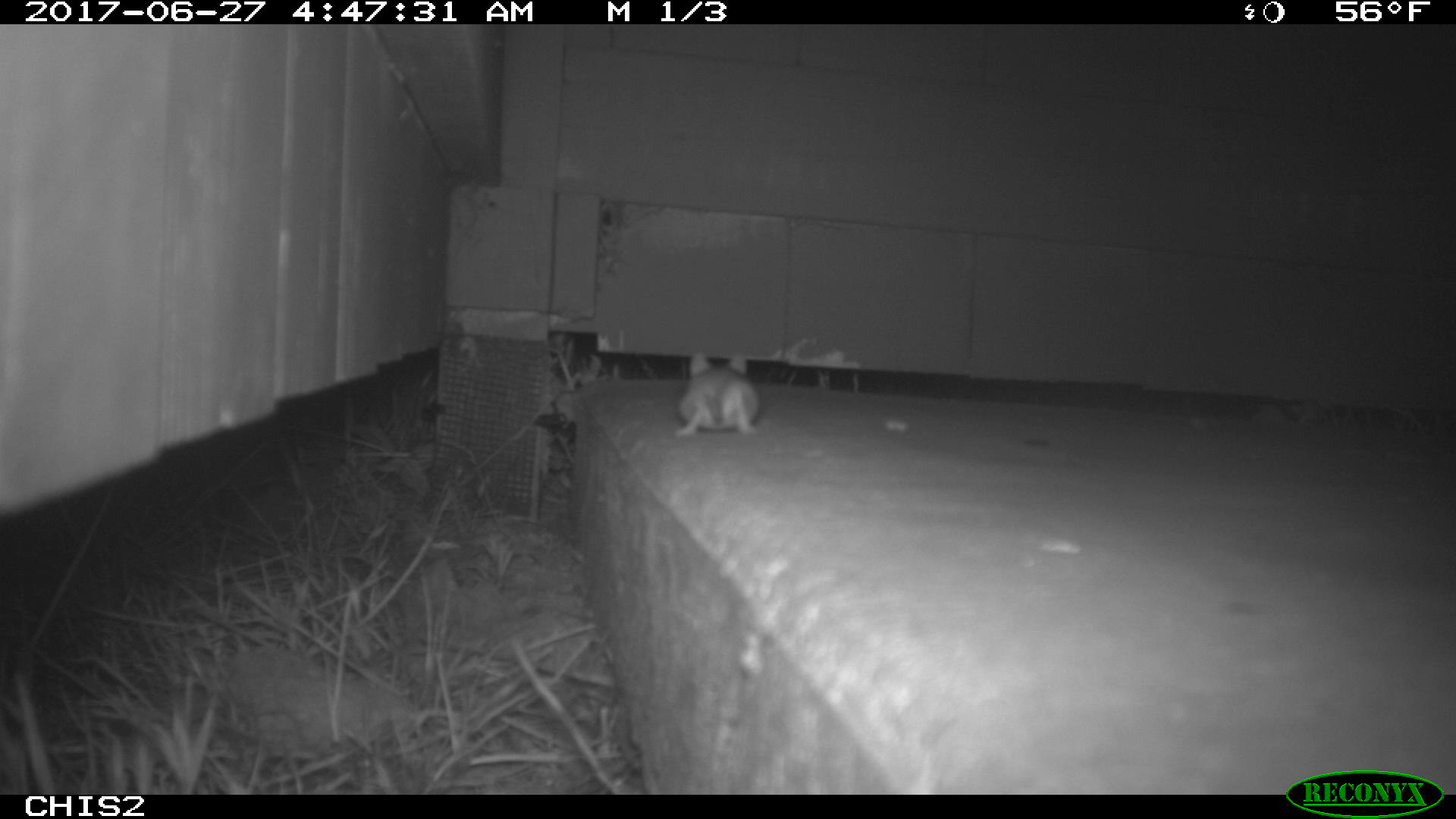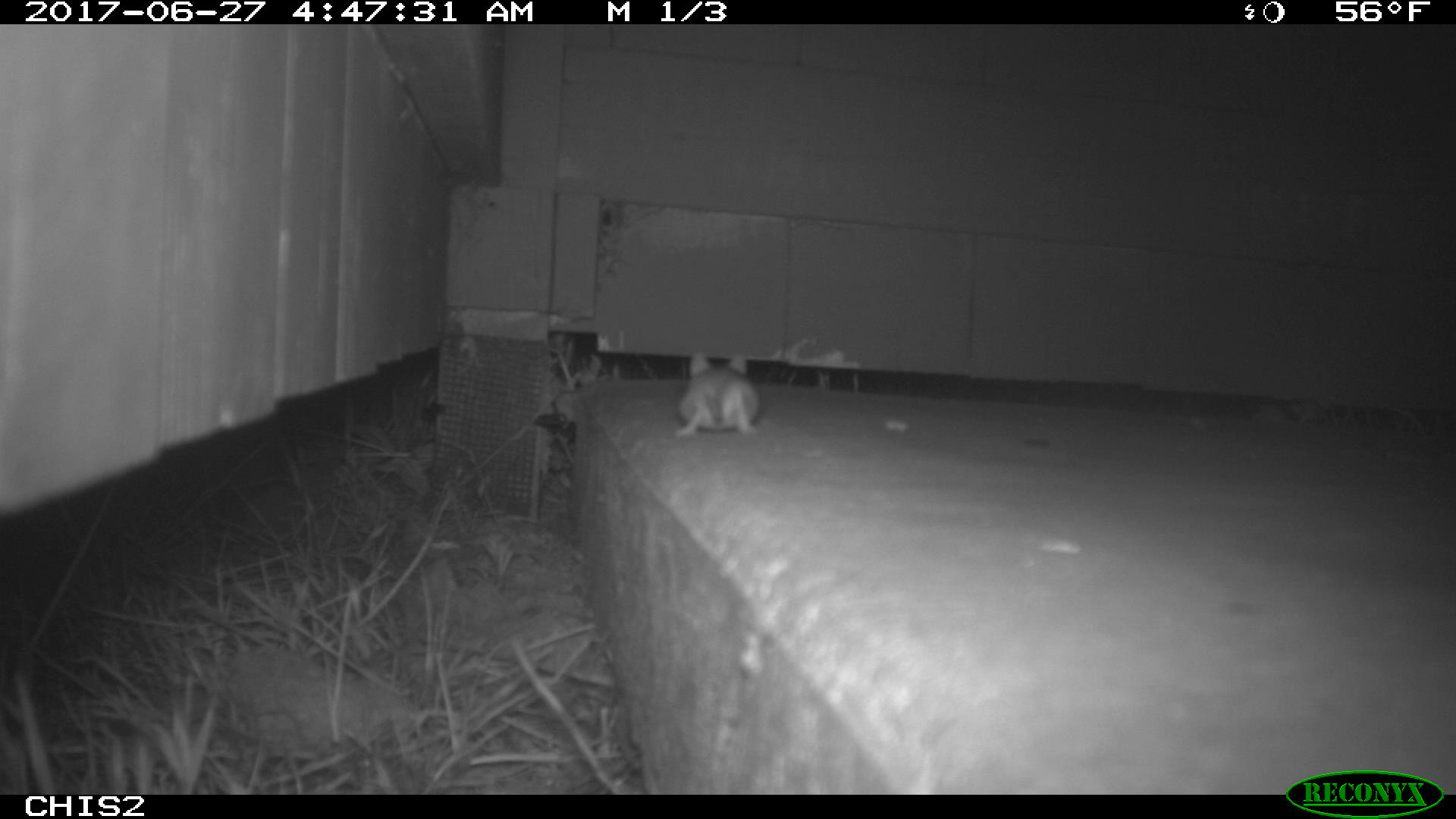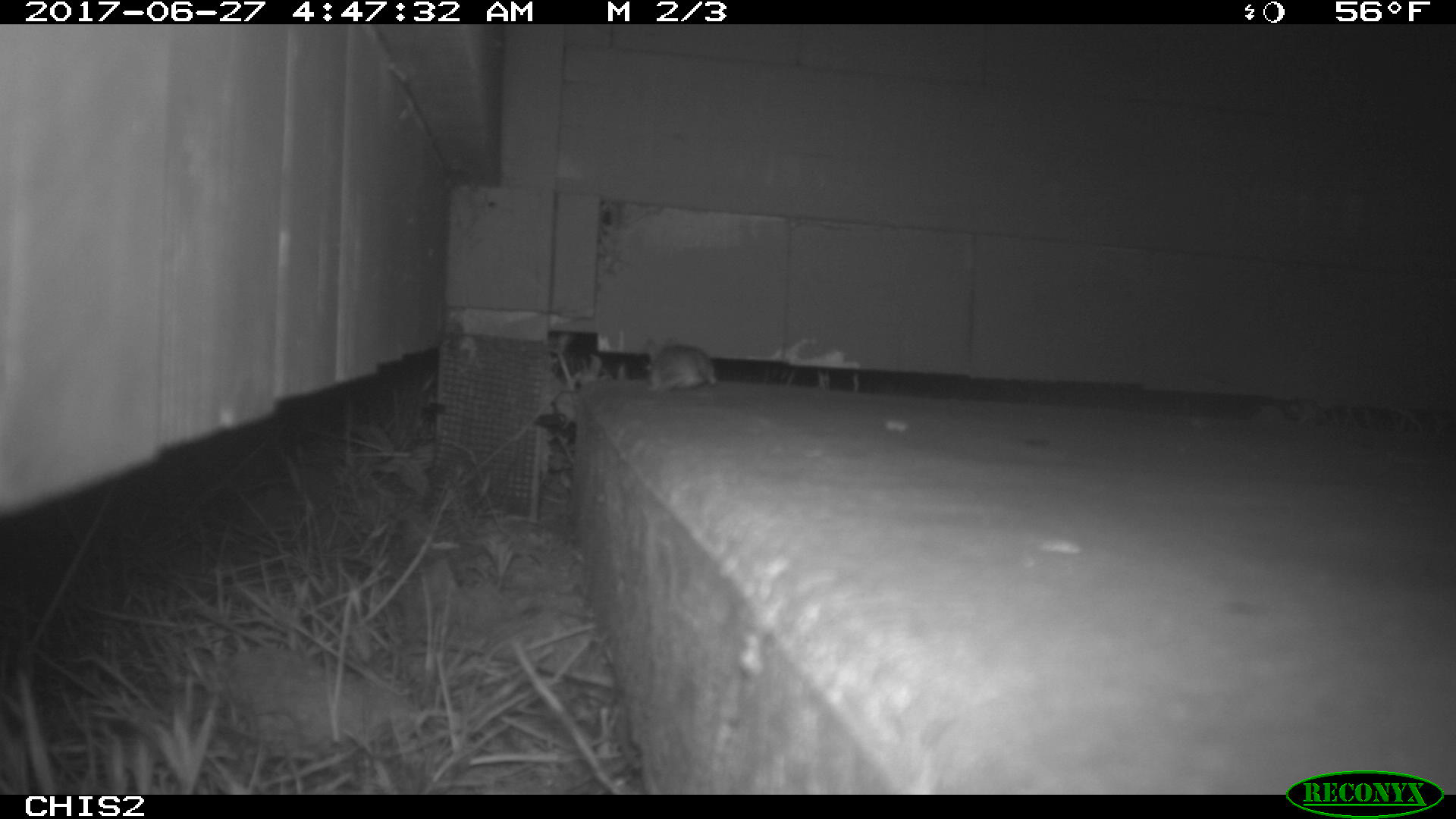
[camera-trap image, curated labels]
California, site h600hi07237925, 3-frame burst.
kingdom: Animalia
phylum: Chordata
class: Mammalia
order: Rodentia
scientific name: Rodentia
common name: rodent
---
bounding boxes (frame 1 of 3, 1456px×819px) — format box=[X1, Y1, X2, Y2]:
rodent: box=[676, 352, 759, 436]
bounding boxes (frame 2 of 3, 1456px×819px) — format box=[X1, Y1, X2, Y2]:
rodent: box=[674, 353, 759, 435]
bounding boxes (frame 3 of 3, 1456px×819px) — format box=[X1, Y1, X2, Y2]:
rodent: box=[646, 338, 716, 392]